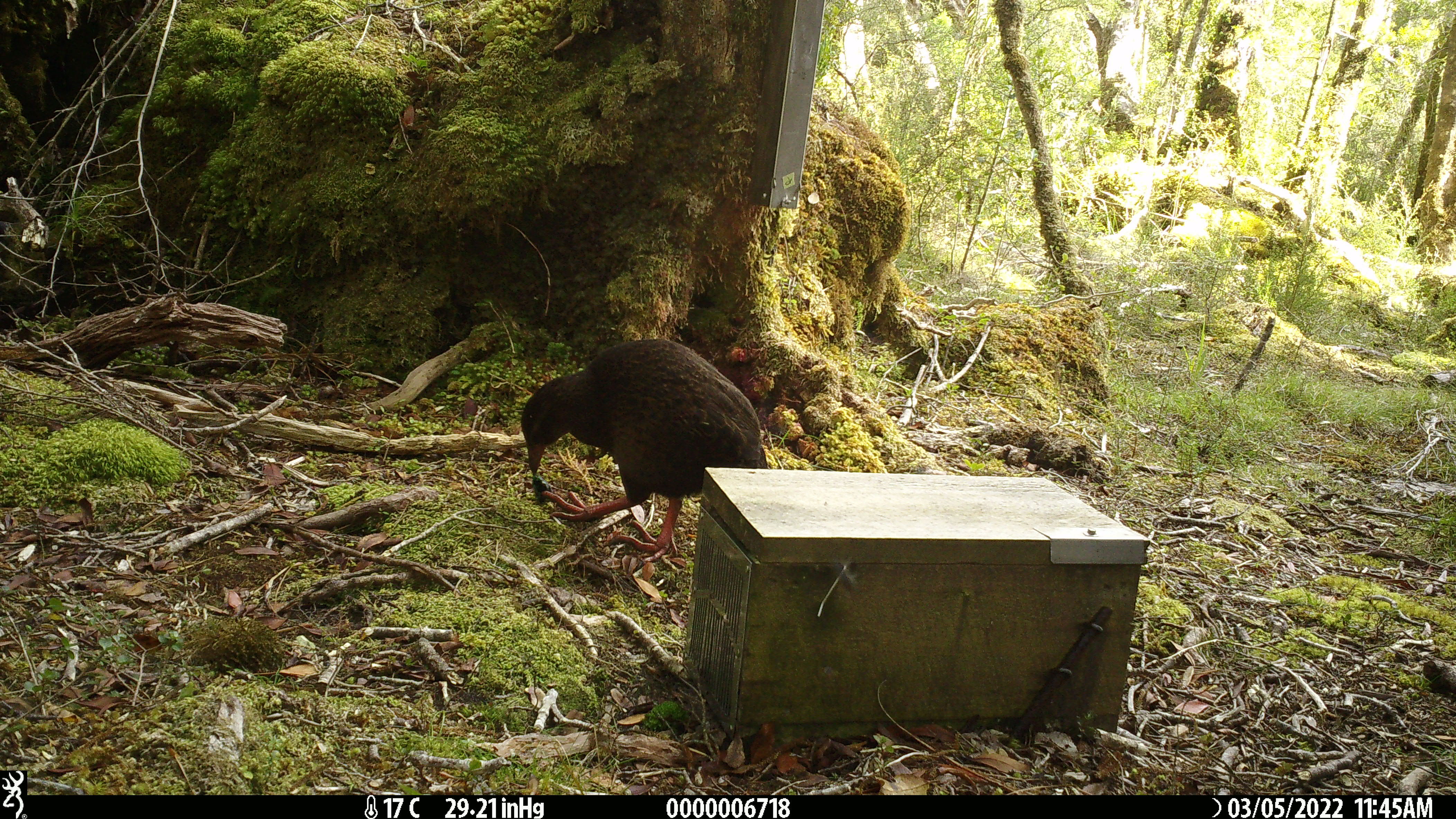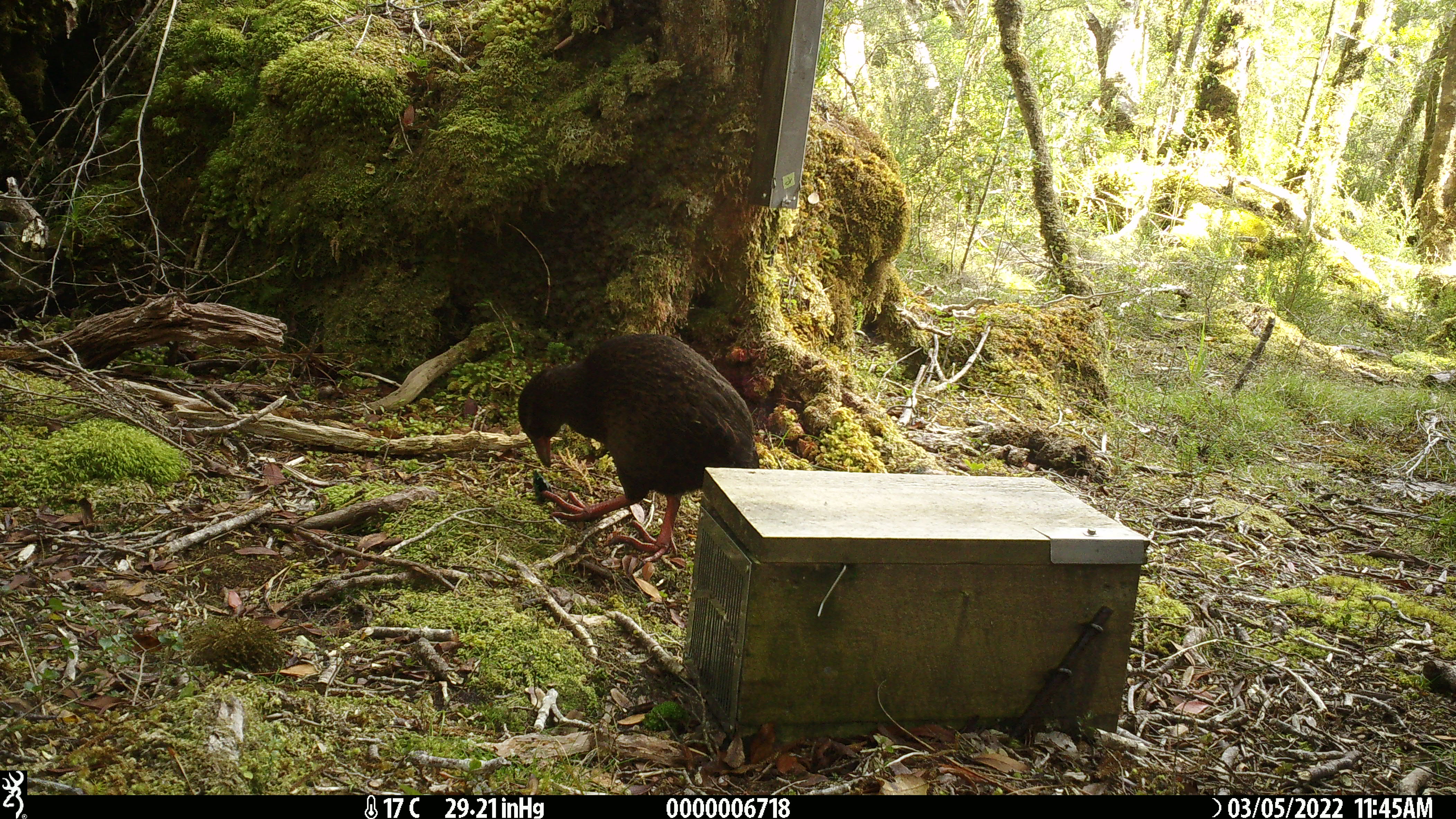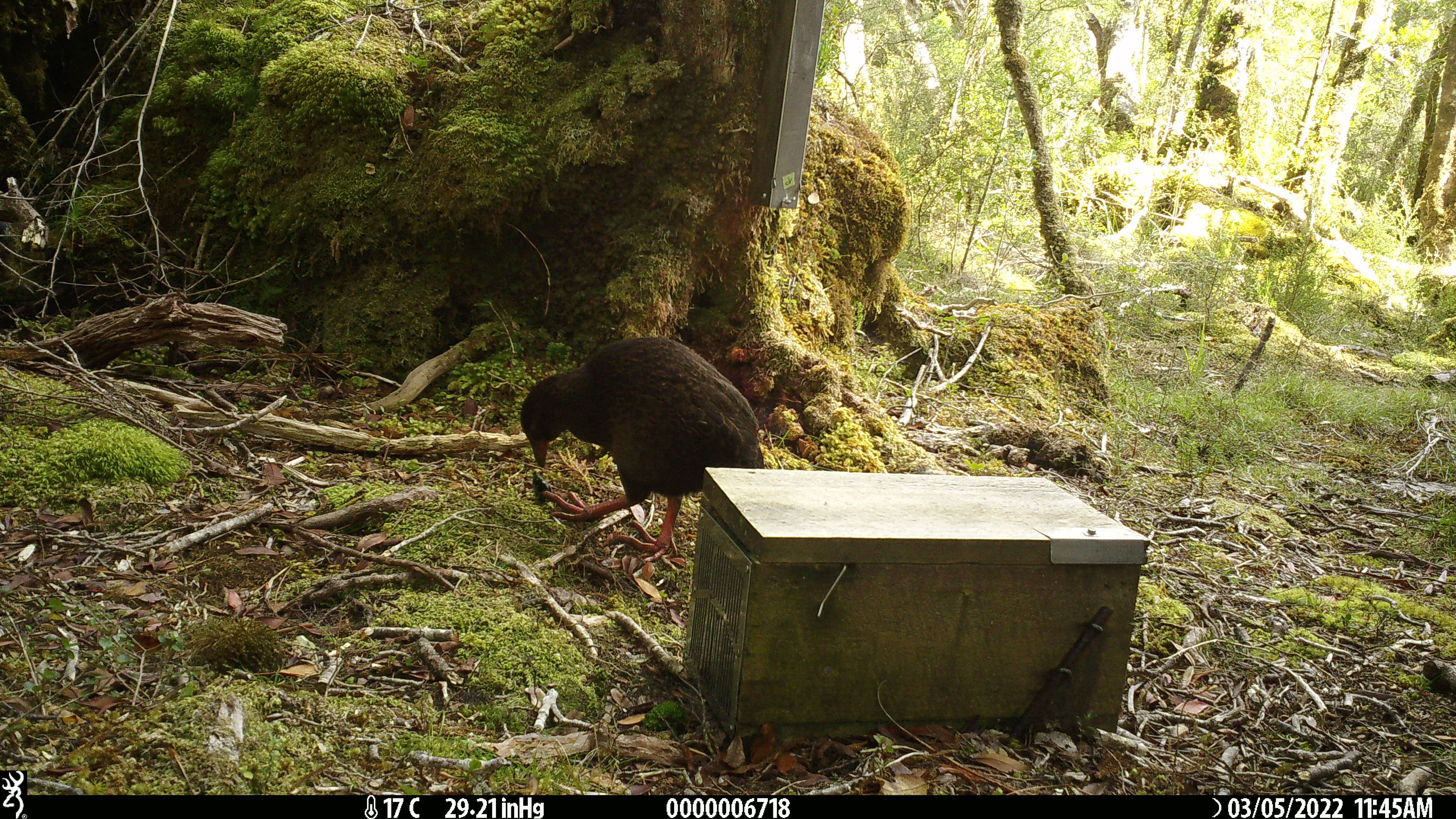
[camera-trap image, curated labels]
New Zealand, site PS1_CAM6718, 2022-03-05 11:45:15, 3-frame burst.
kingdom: Animalia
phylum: Chordata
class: Aves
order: Gruiformes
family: Rallidae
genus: Gallirallus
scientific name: Gallirallus australis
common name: weka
Weka (Gallirallus australis).